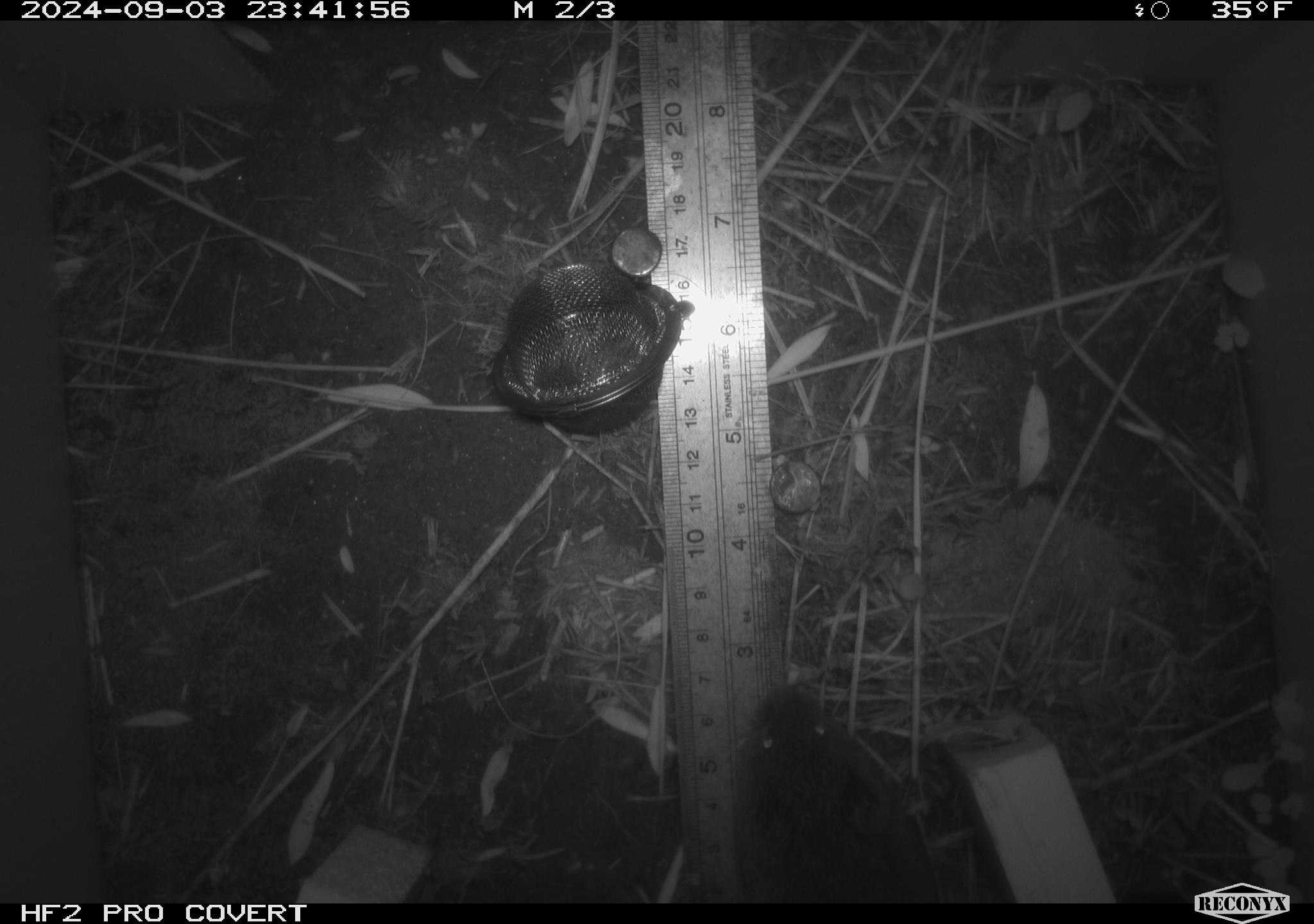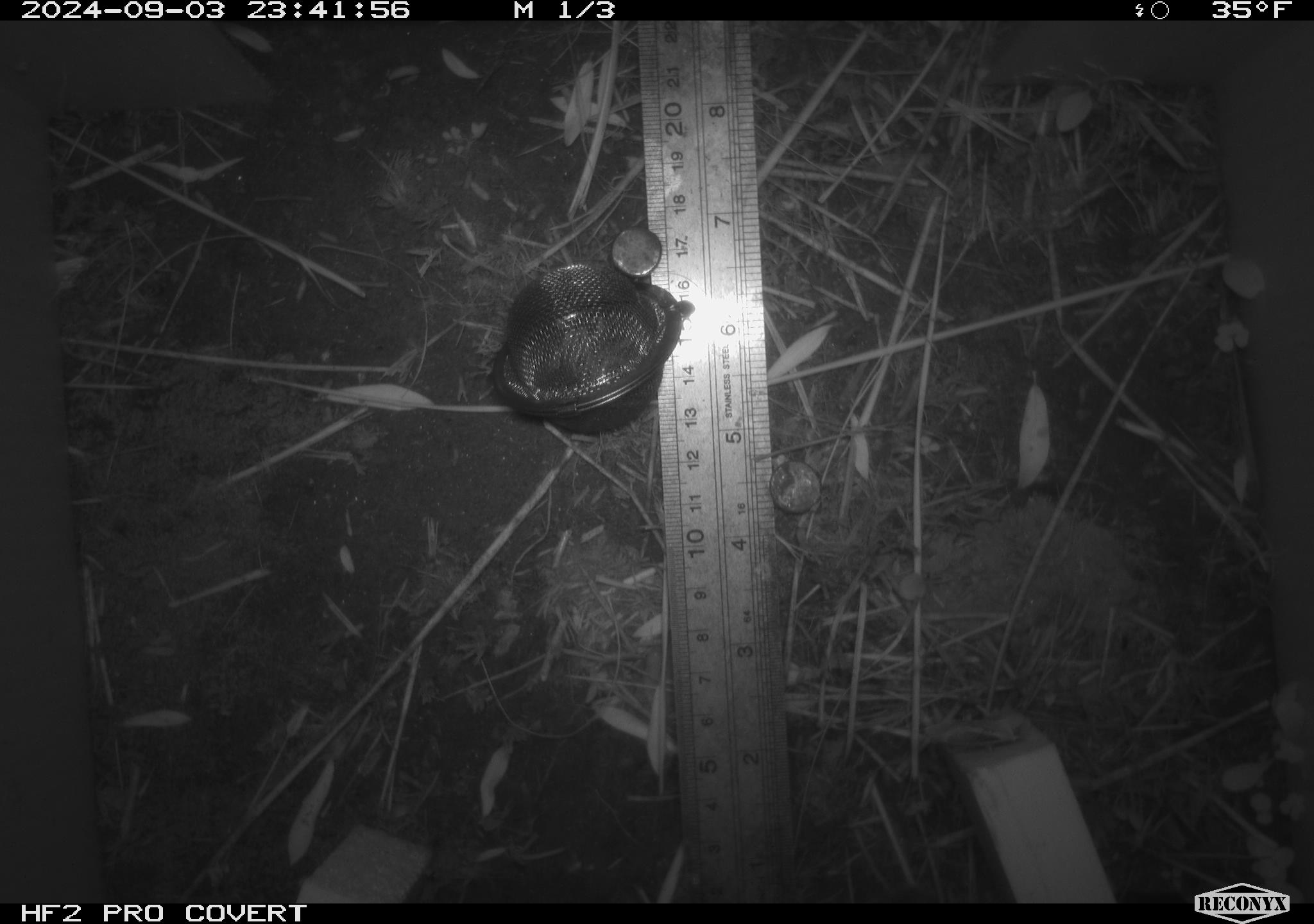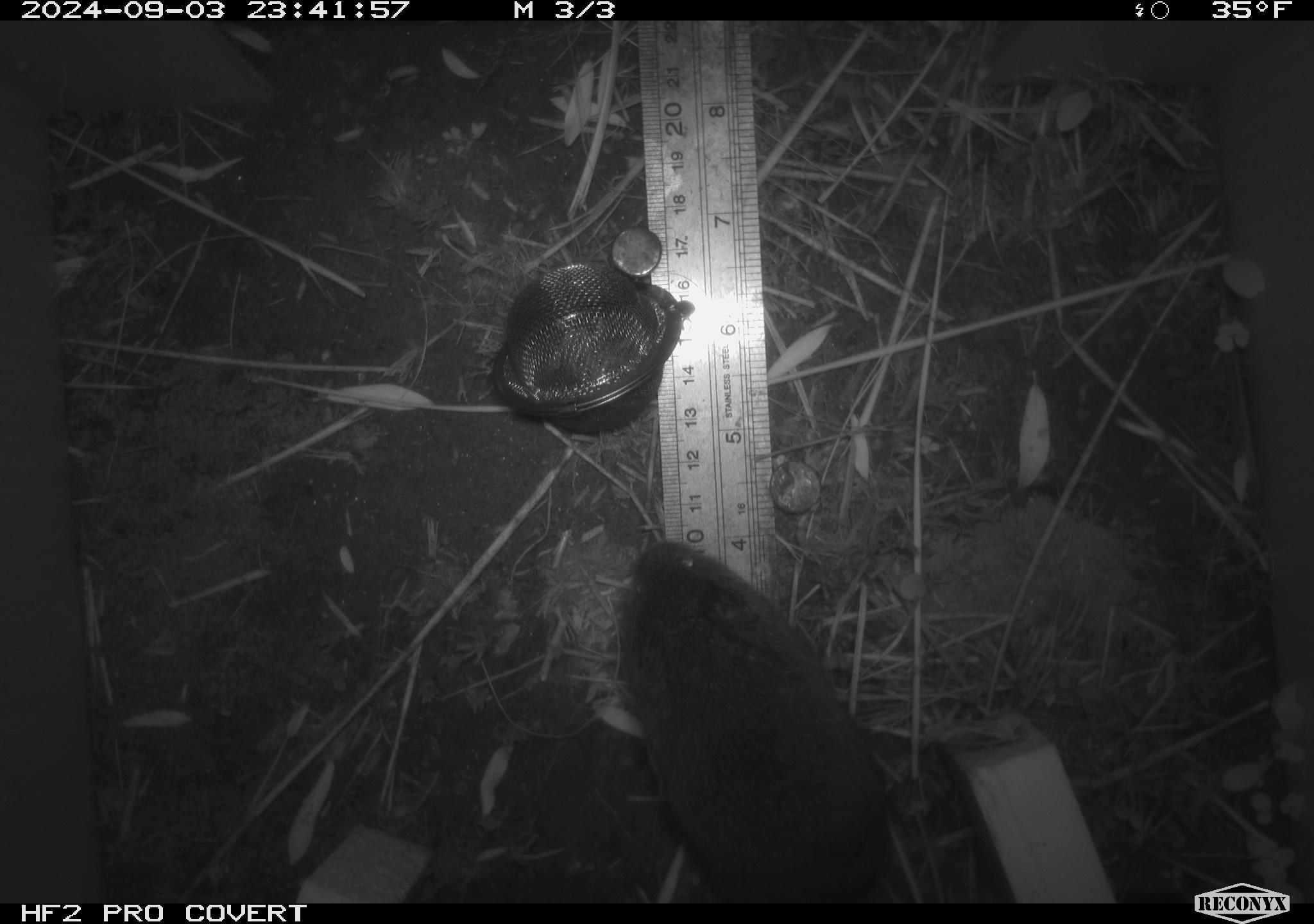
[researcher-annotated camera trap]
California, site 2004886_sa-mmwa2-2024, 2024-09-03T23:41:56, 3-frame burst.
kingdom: Animalia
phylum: Chordata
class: Mammalia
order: Rodentia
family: Cricetidae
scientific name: Arvicolinae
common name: voles, lemmings, and muskrats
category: arvicolinae subfamily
Arvicolinae subfamily (voles, lemmings, and muskrats) (Arvicolinae).